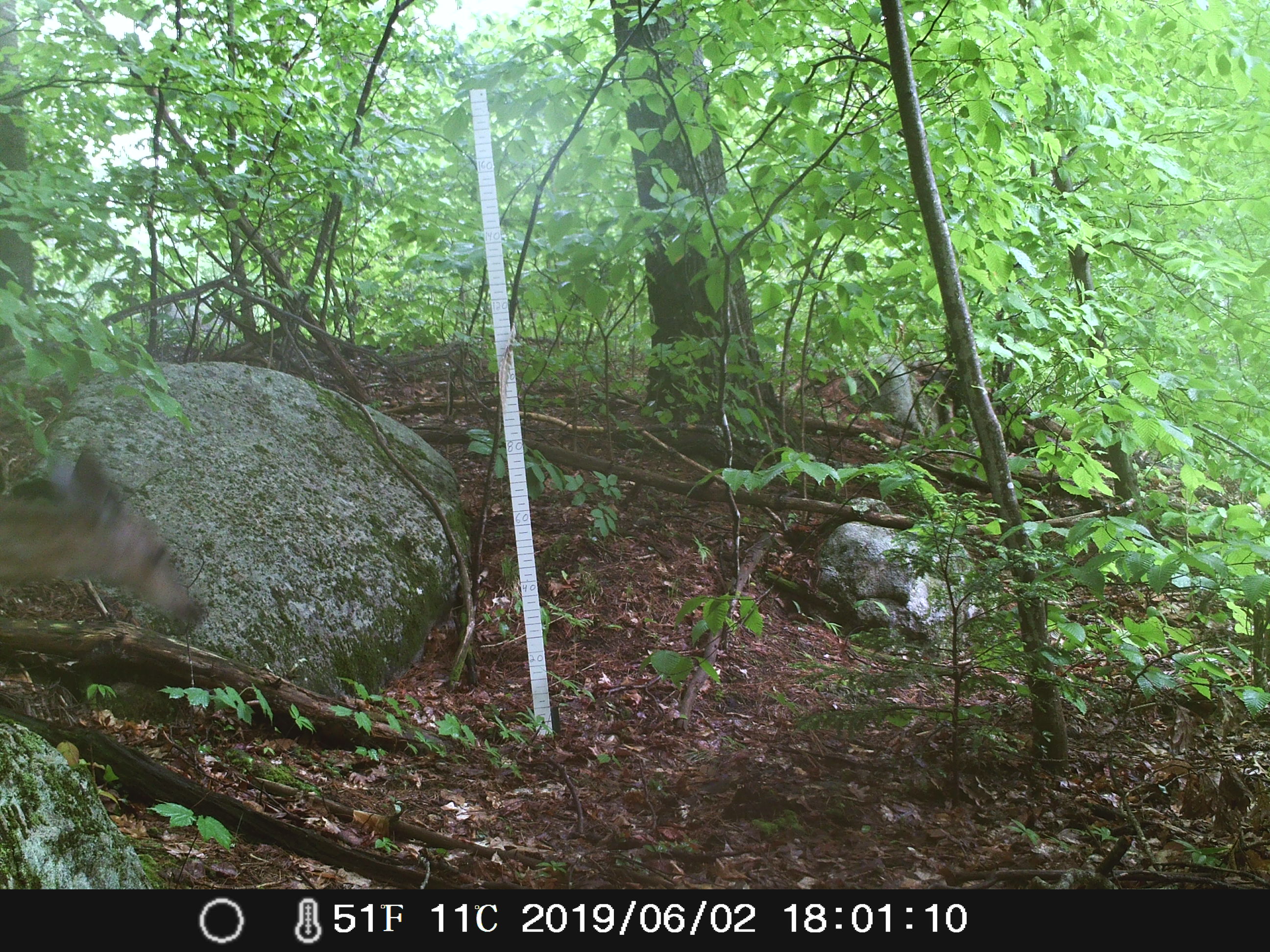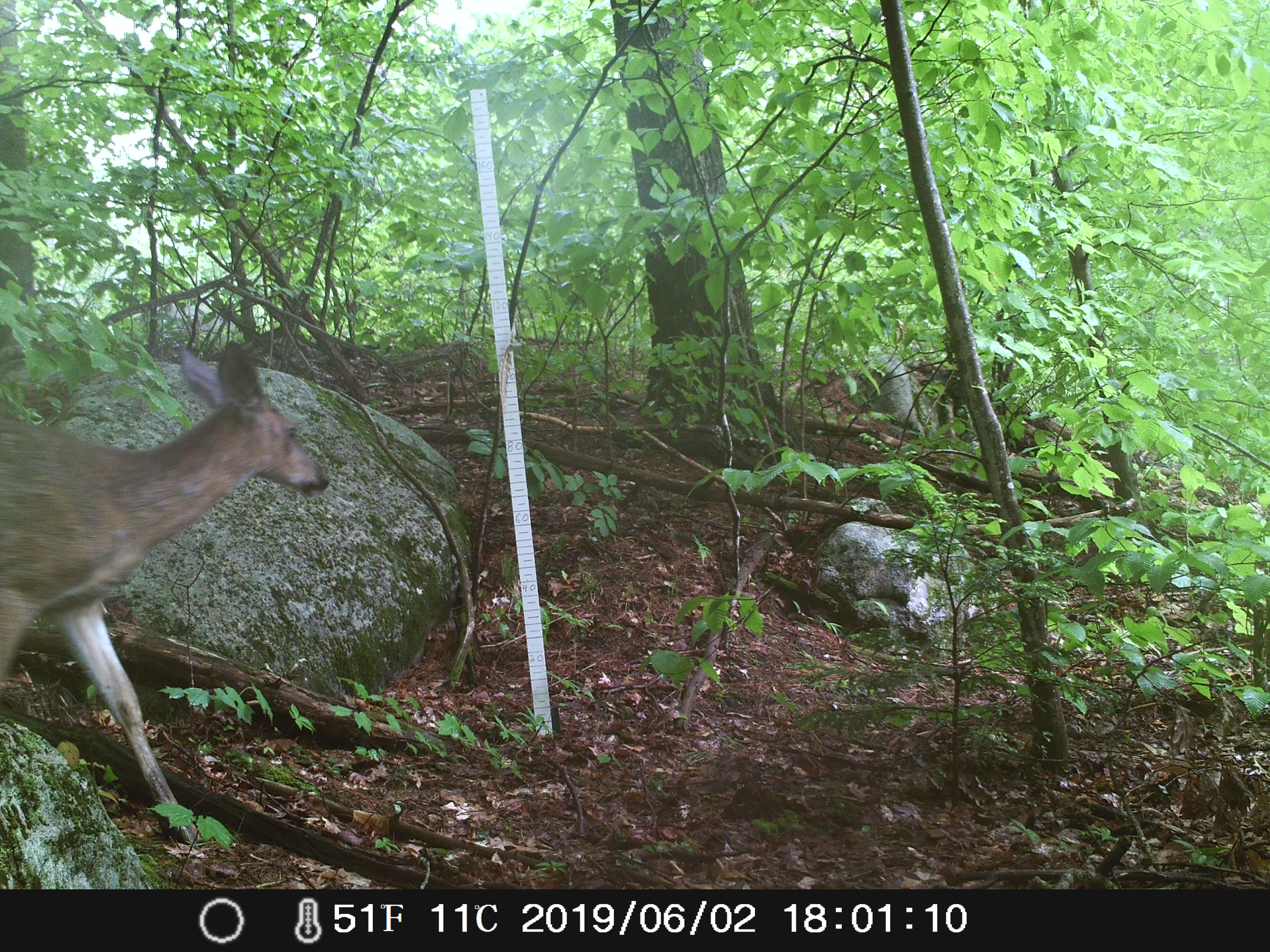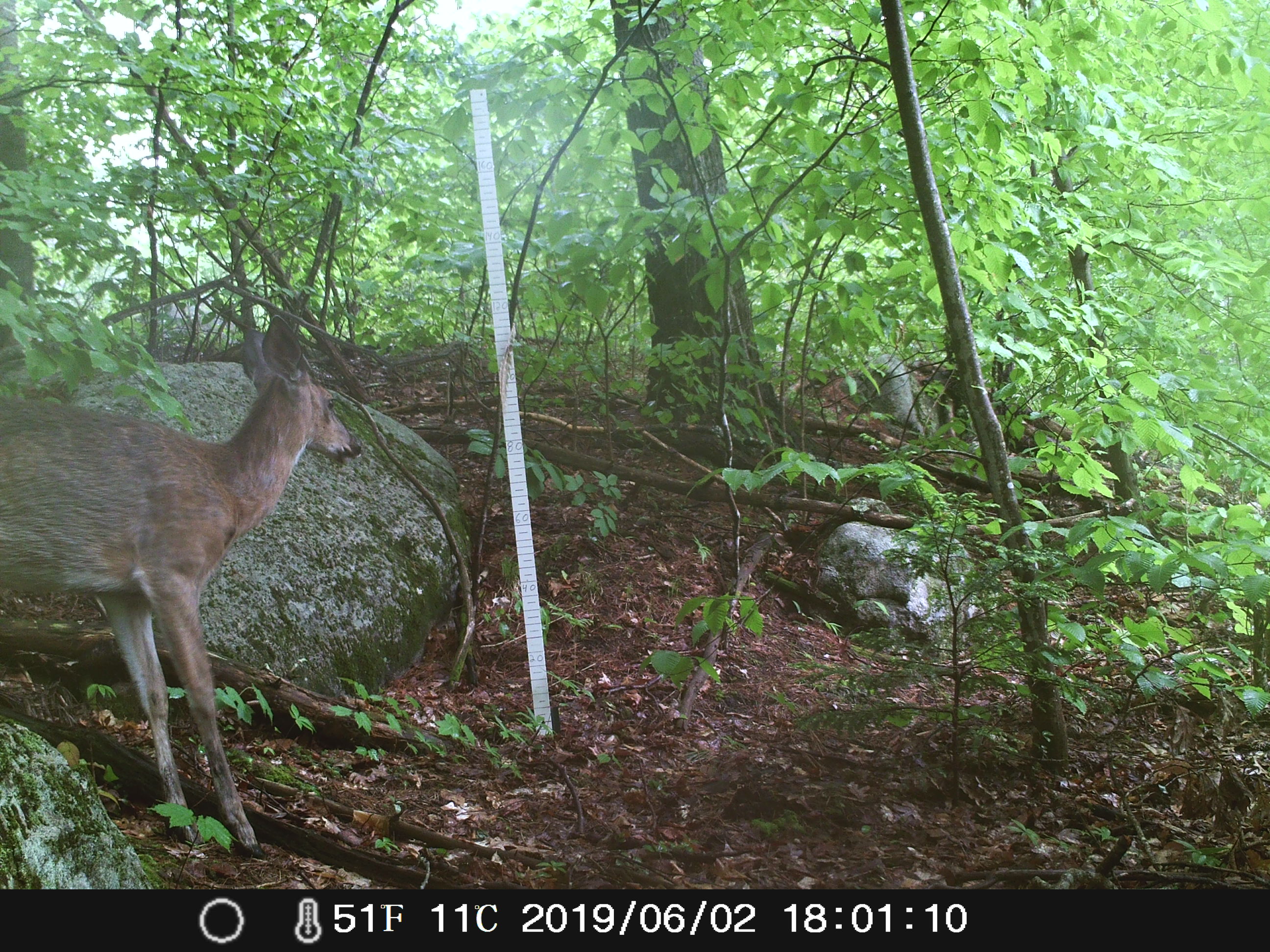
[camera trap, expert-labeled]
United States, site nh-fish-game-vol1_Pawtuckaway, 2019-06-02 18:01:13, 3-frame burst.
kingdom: Animalia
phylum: Chordata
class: Mammalia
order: Artiodactyla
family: Cervidae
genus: Odocoileus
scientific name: Odocoileus virginianus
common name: white-tailed deer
White-tailed deer (Odocoileus virginianus).